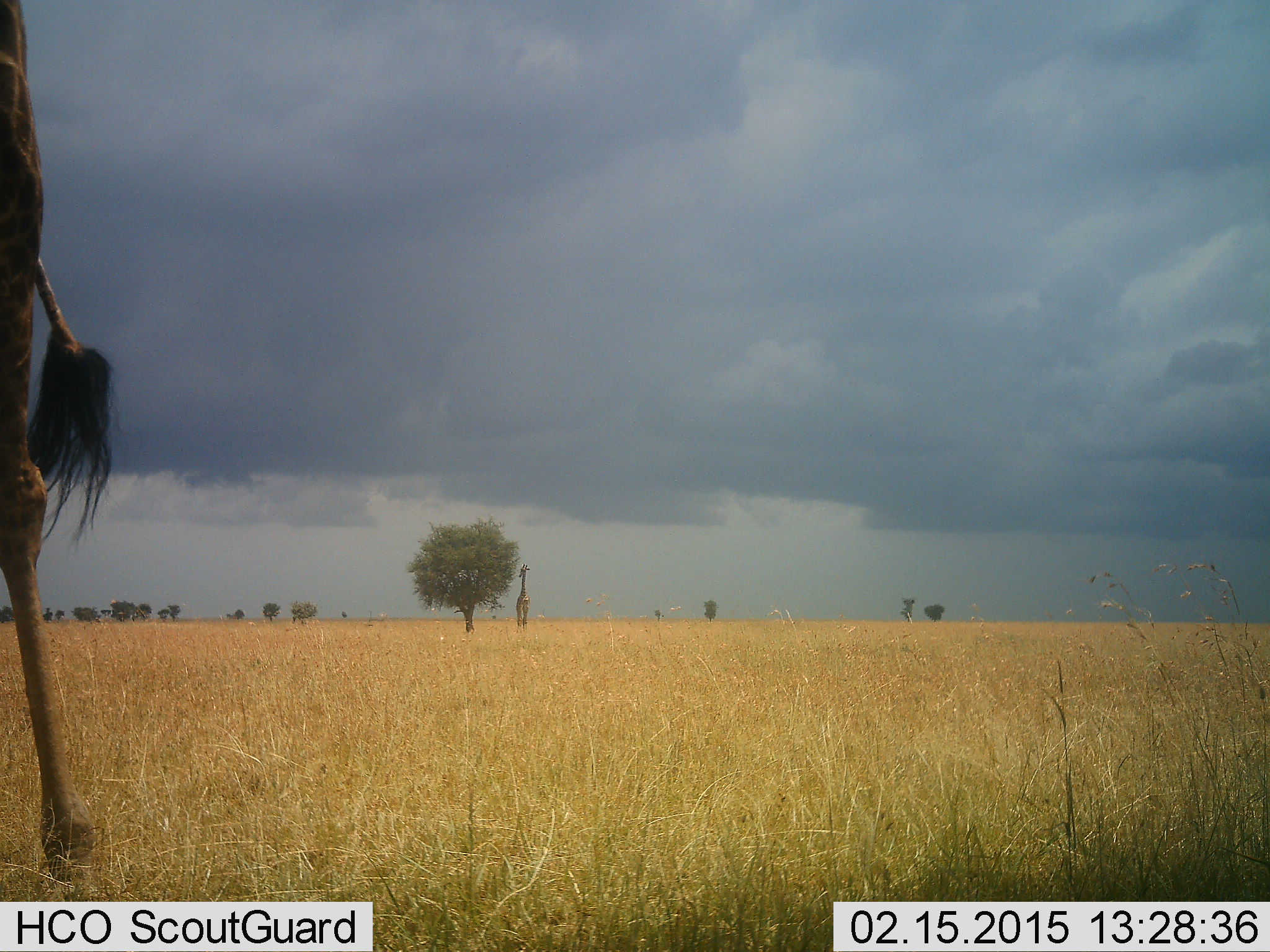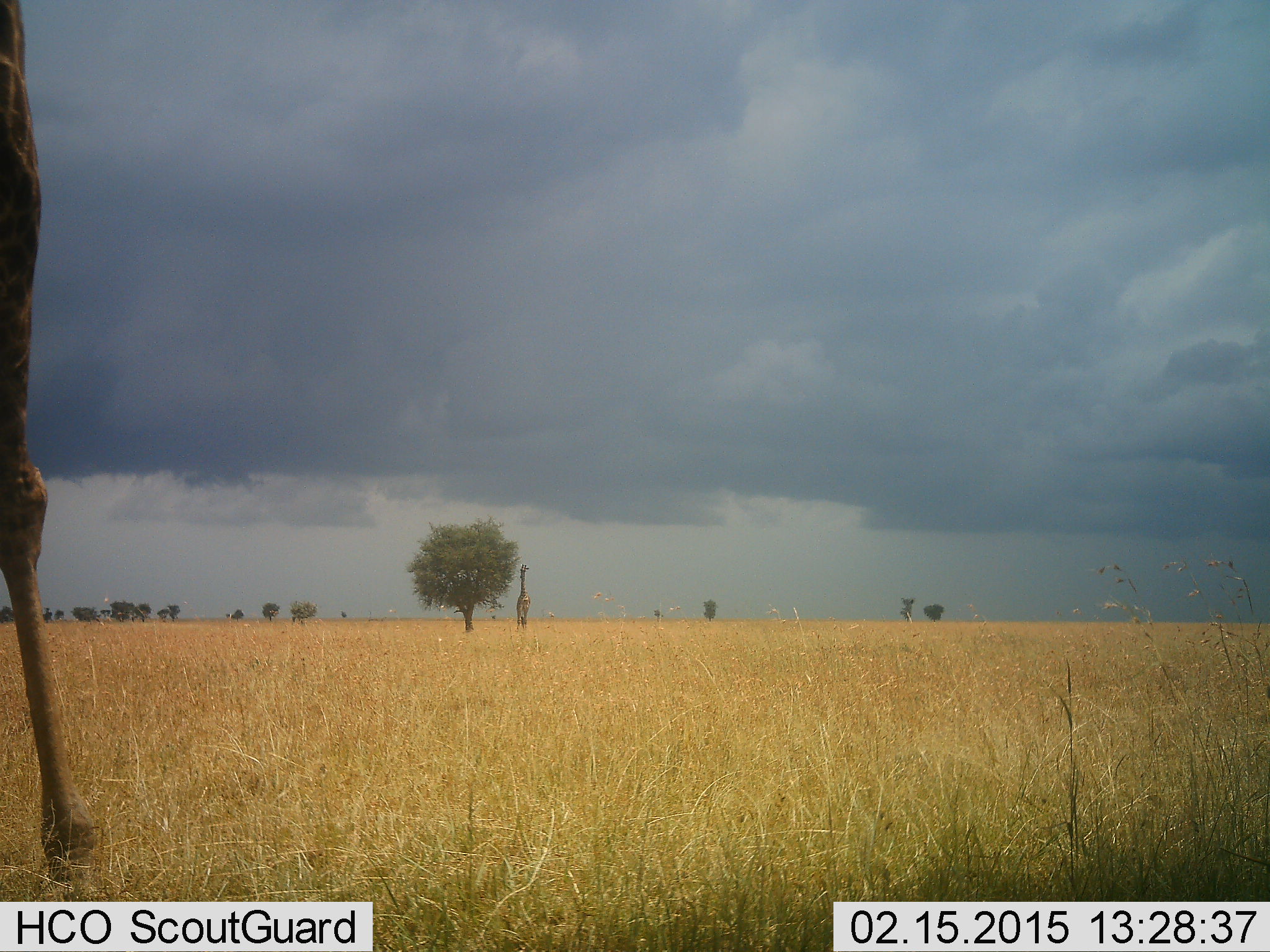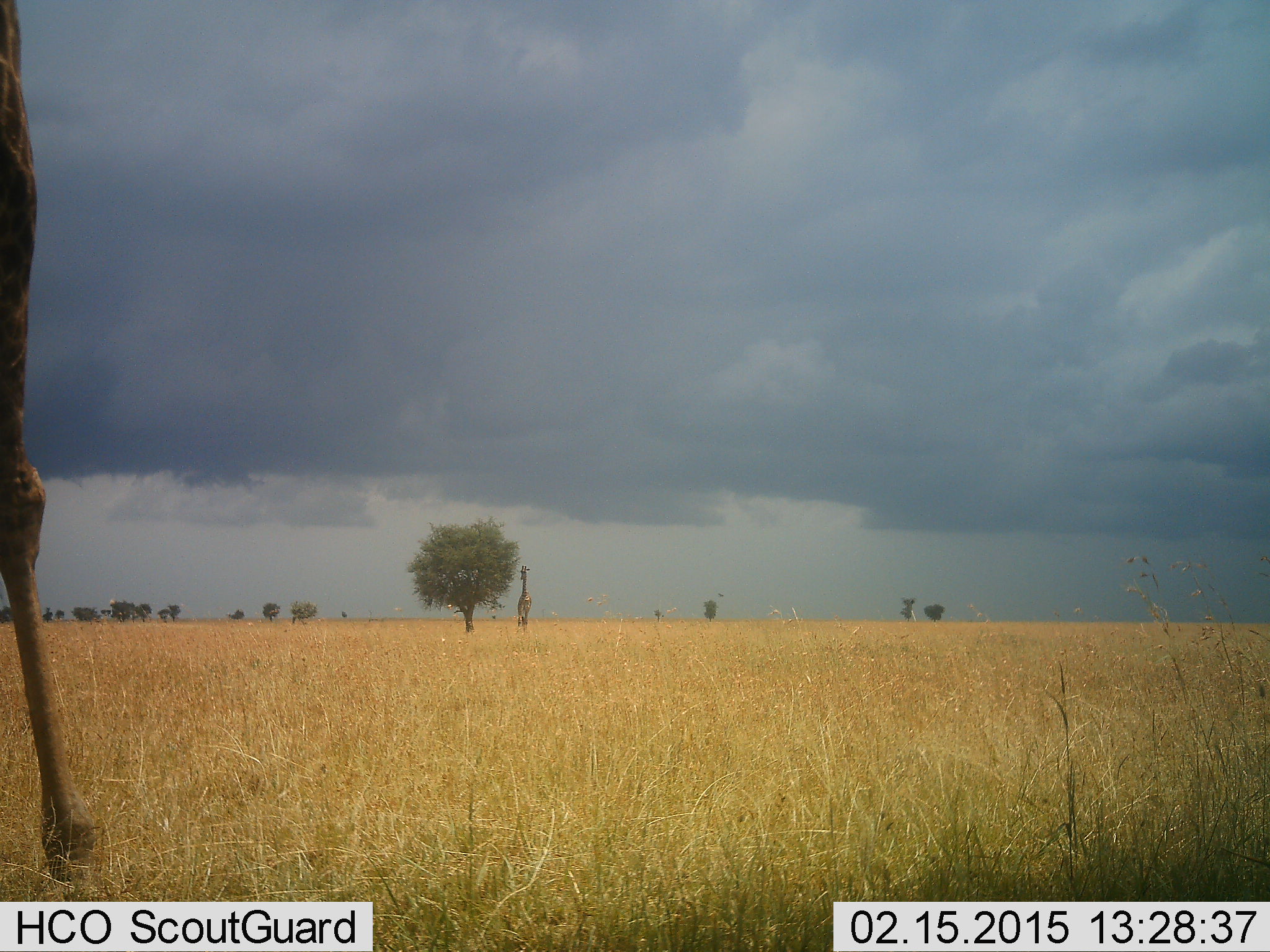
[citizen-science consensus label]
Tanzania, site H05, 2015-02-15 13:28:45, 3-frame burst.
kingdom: Animalia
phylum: Chordata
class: Mammalia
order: Artiodactyla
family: Giraffidae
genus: Giraffa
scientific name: Giraffa camelopardalis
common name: giraffe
Giraffe (Giraffa camelopardalis), count 1. Behavior (volunteer vote fractions): standing 100%, resting 0%, moving 0%, interacting 0%. Young present (vote fraction): 0%. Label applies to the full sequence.